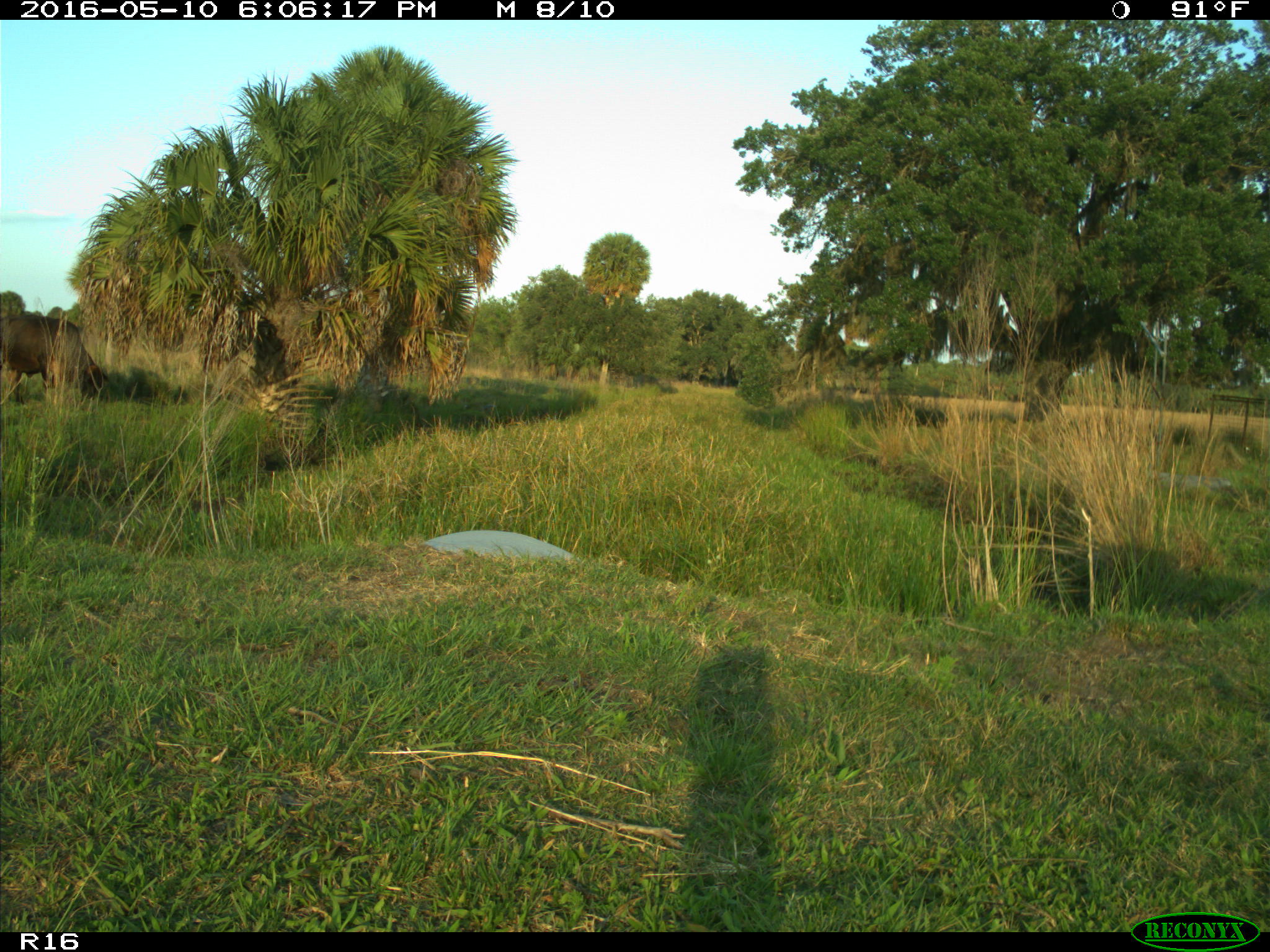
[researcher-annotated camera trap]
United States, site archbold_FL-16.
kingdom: Animalia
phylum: Chordata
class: Mammalia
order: Artiodactyla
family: Bovidae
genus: Bos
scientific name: Bos taurus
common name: domestic cow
Bos taurus (domestic cow).